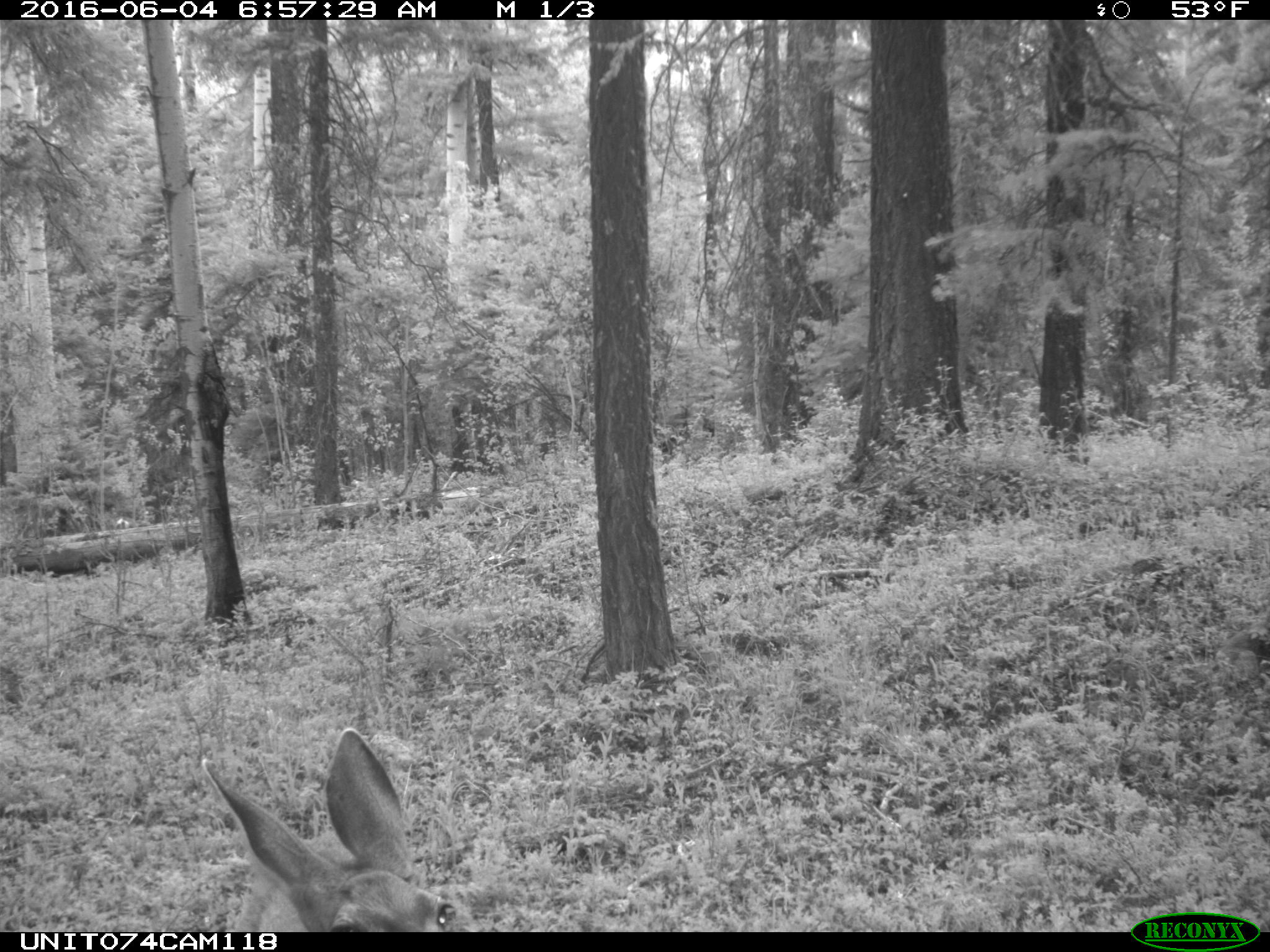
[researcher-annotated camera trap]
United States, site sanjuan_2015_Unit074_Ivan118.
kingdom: Animalia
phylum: Chordata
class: Mammalia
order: Artiodactyla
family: Cervidae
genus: Odocoileus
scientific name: Odocoileus hemionus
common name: mule deer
Odocoileus hemionus (mule deer).